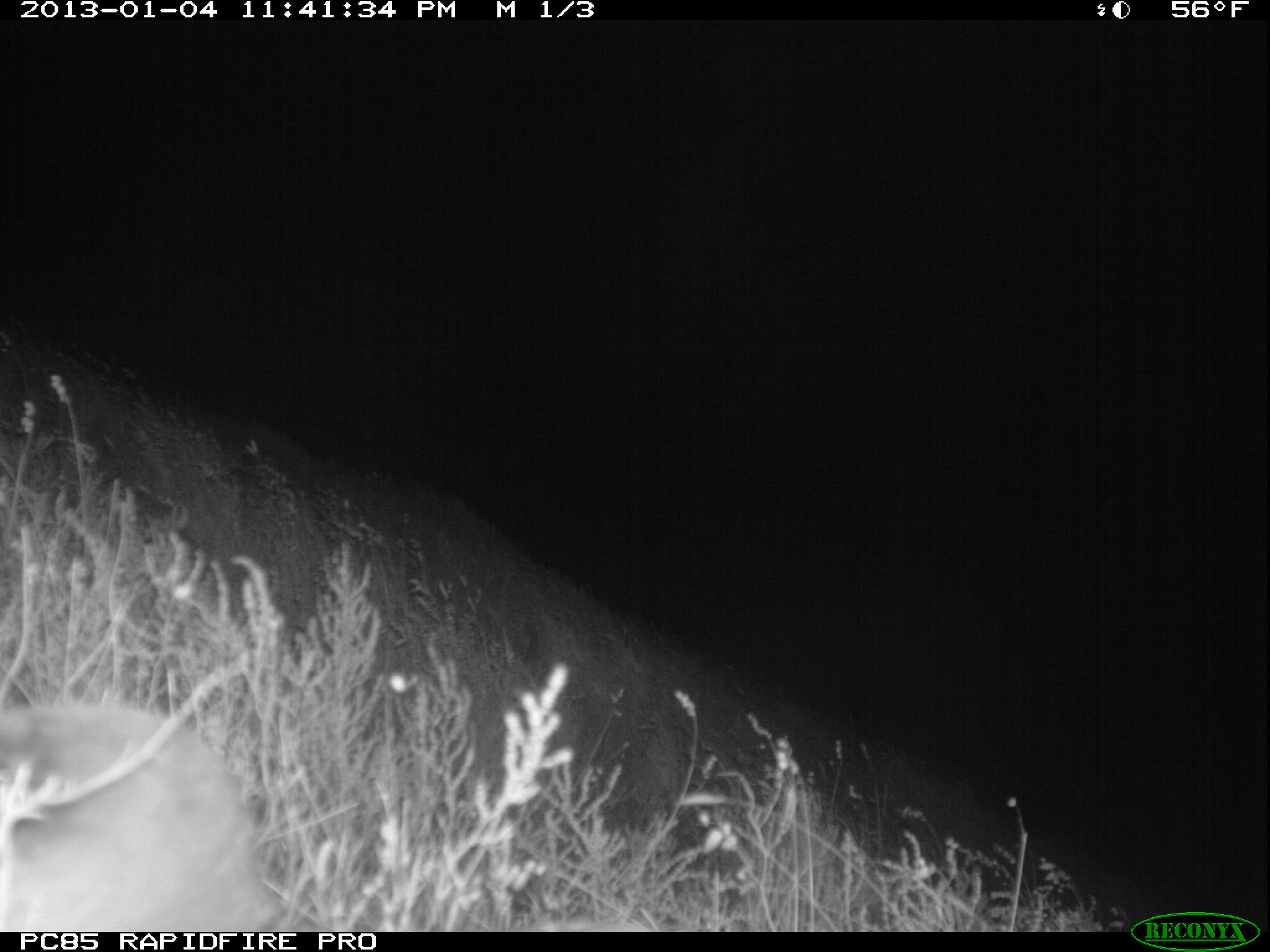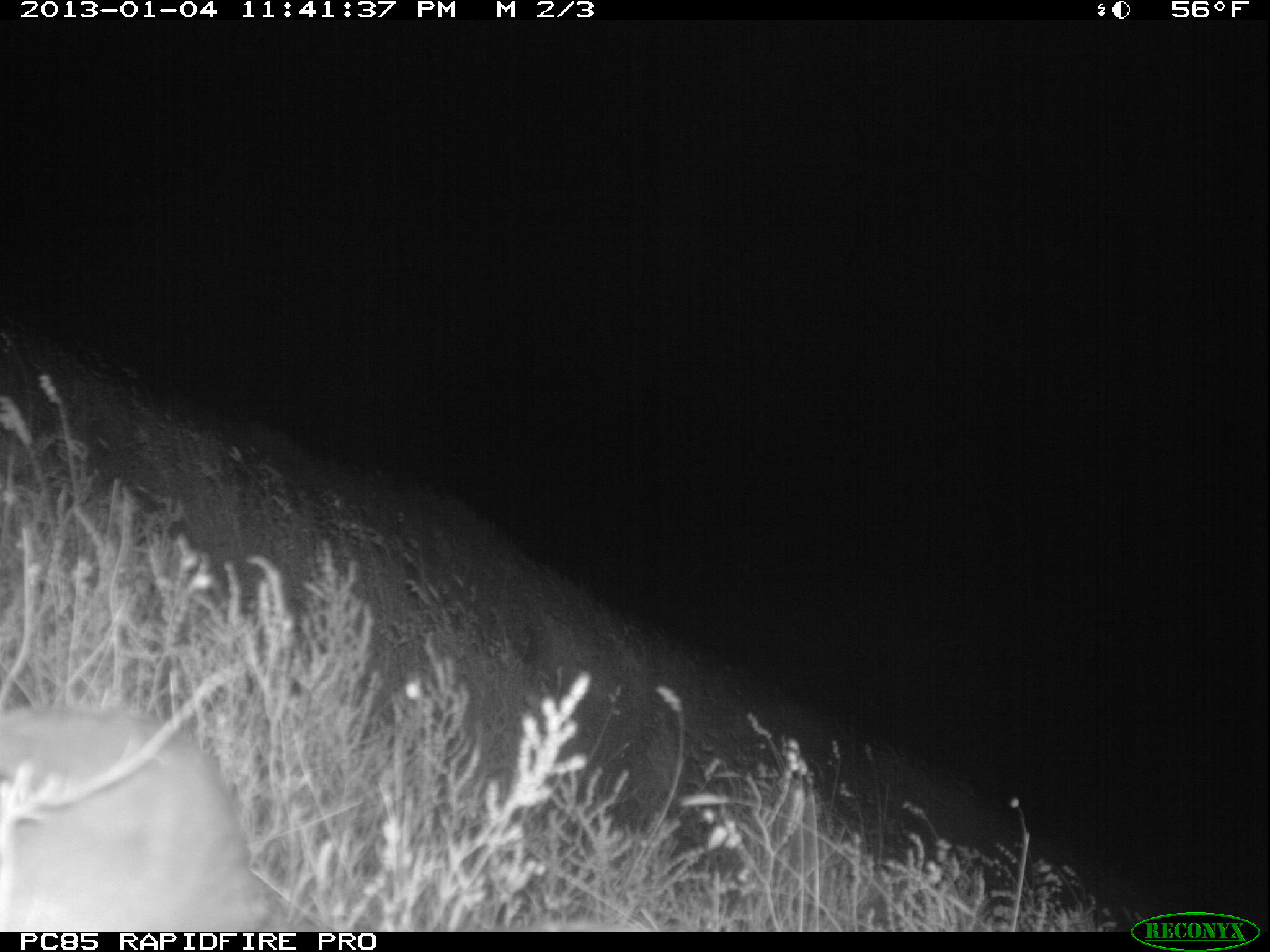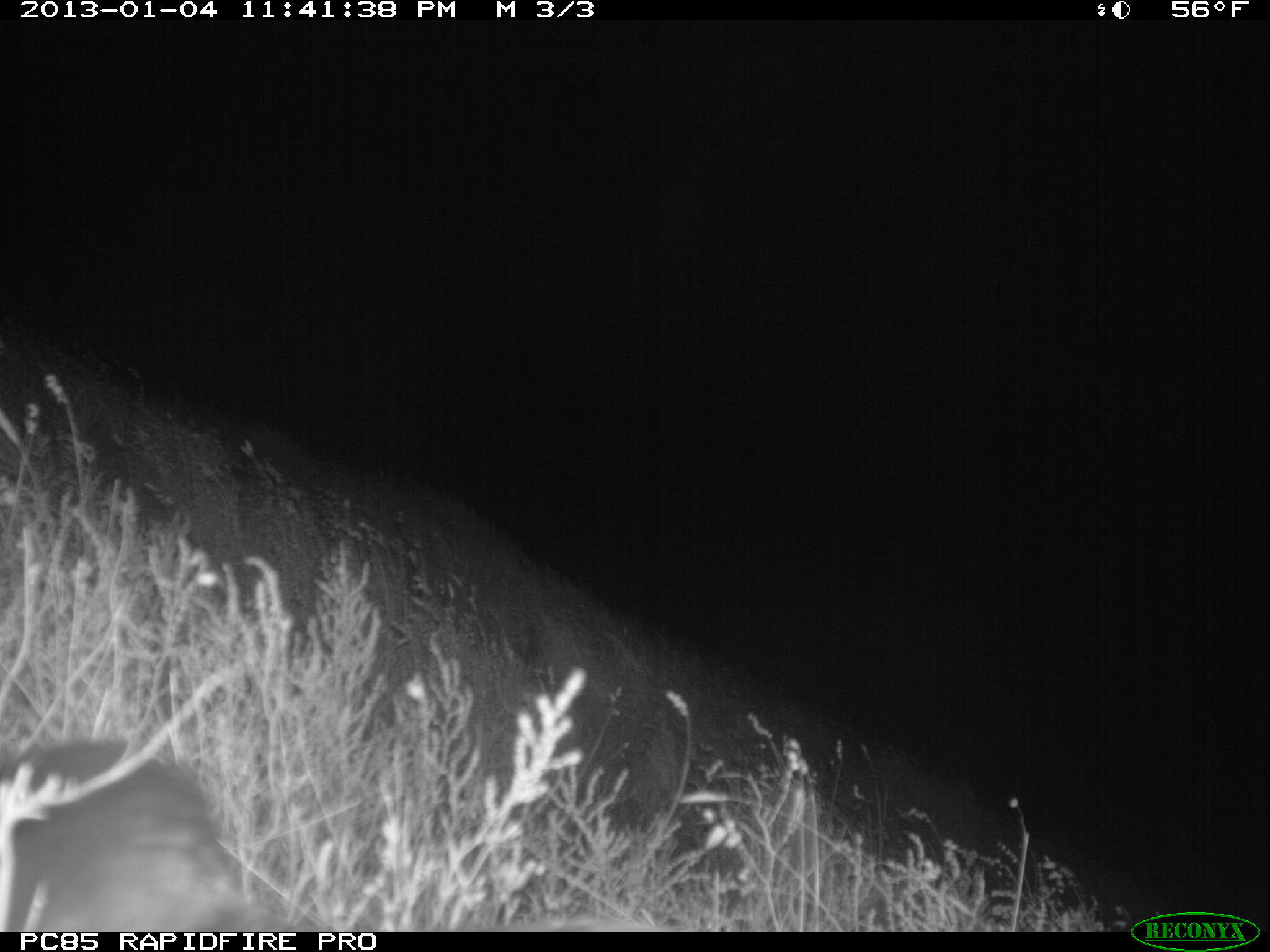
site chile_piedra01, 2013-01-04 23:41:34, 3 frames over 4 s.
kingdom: Animalia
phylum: Chordata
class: Aves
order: Procellariiformes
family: Procellariidae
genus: Calonectris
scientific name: Calonectris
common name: shearwater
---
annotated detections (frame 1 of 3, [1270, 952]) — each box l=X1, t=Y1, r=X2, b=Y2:
shearwater: l=0, t=697, r=287, b=933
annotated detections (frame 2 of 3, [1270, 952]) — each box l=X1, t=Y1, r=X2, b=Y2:
shearwater: l=1, t=702, r=263, b=932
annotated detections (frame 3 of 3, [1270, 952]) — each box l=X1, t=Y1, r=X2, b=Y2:
shearwater: l=0, t=737, r=256, b=933